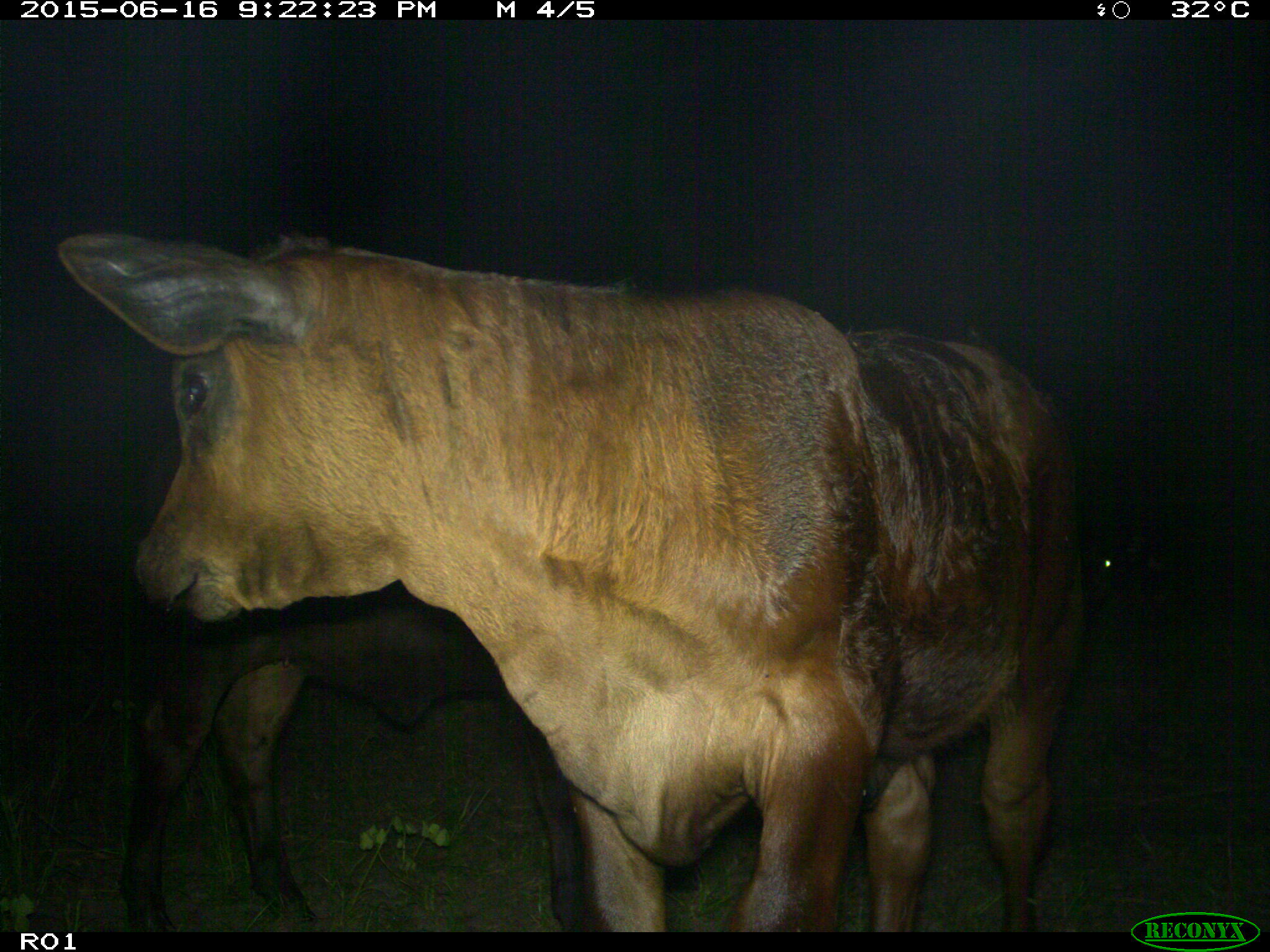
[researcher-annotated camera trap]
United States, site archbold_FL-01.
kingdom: Animalia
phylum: Chordata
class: Mammalia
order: Artiodactyla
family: Bovidae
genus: Bos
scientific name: Bos taurus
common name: domestic cow